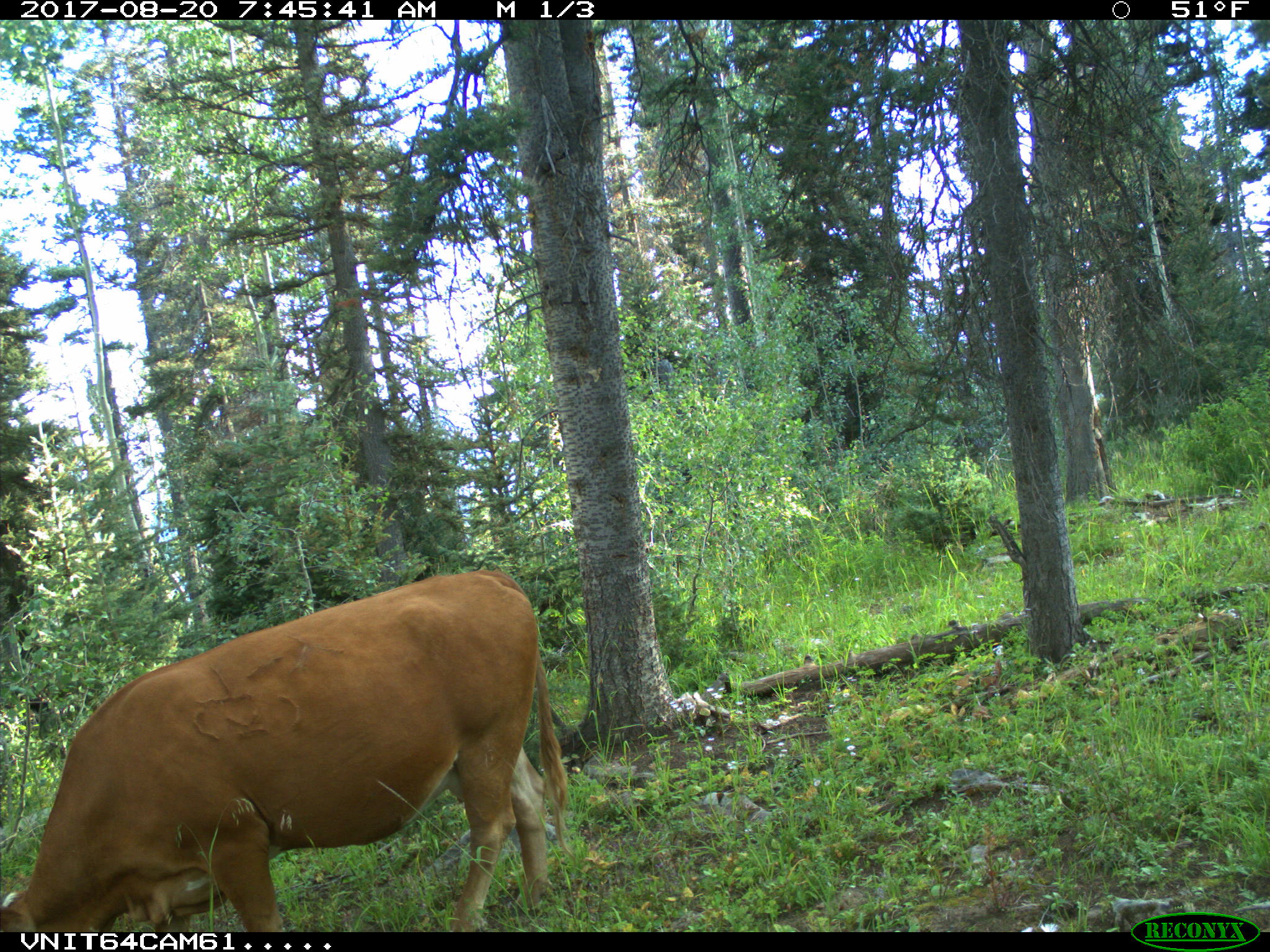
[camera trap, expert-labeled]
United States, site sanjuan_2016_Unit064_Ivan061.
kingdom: Animalia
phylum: Chordata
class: Mammalia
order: Artiodactyla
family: Bovidae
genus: Bos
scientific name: Bos taurus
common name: domestic cow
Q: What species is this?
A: Bos taurus (domestic cow).